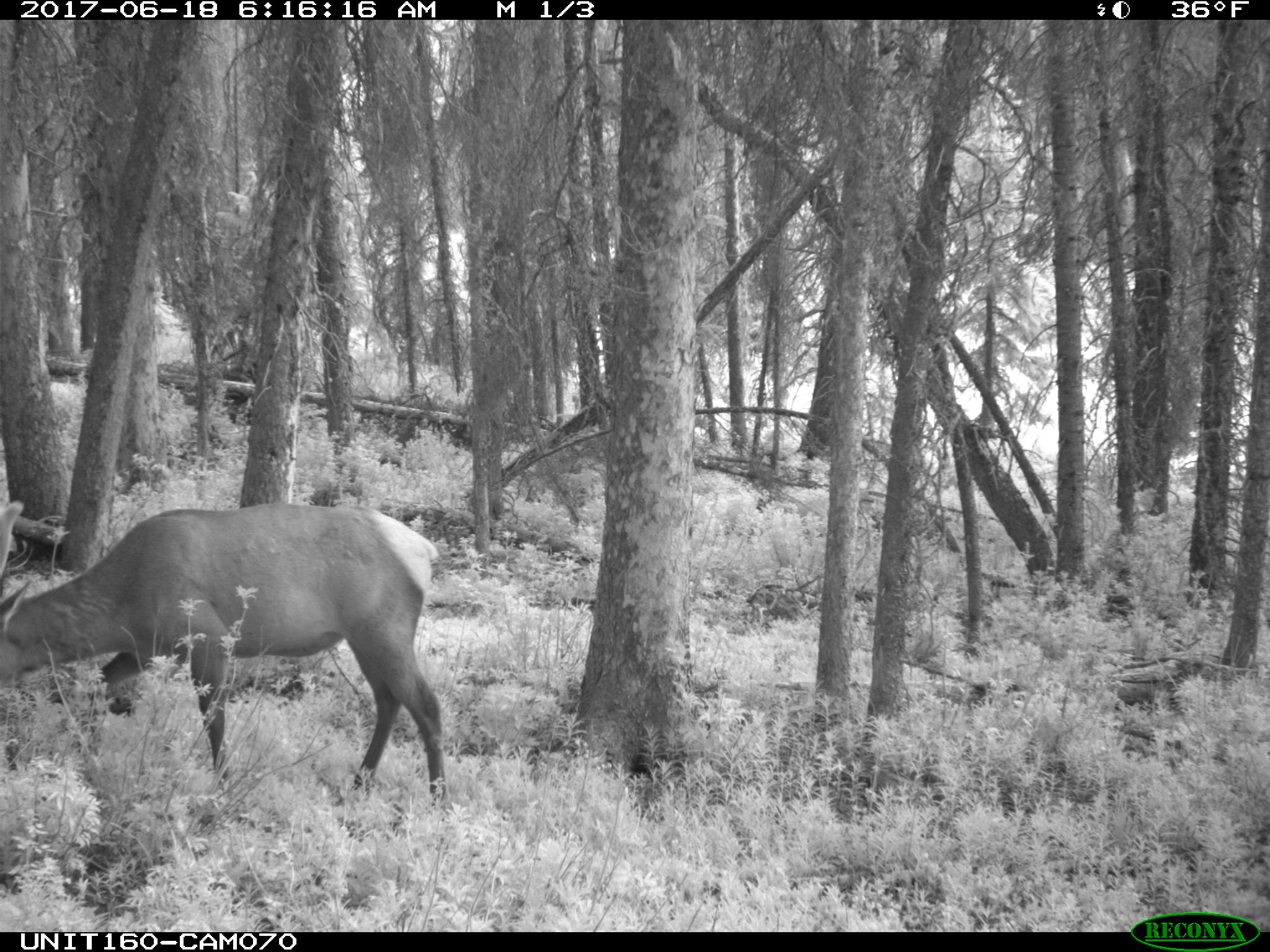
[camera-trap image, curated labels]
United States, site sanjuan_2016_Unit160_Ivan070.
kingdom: Animalia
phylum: Chordata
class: Mammalia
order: Artiodactyla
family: Cervidae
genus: Cervus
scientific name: Cervus elaphus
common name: red deer